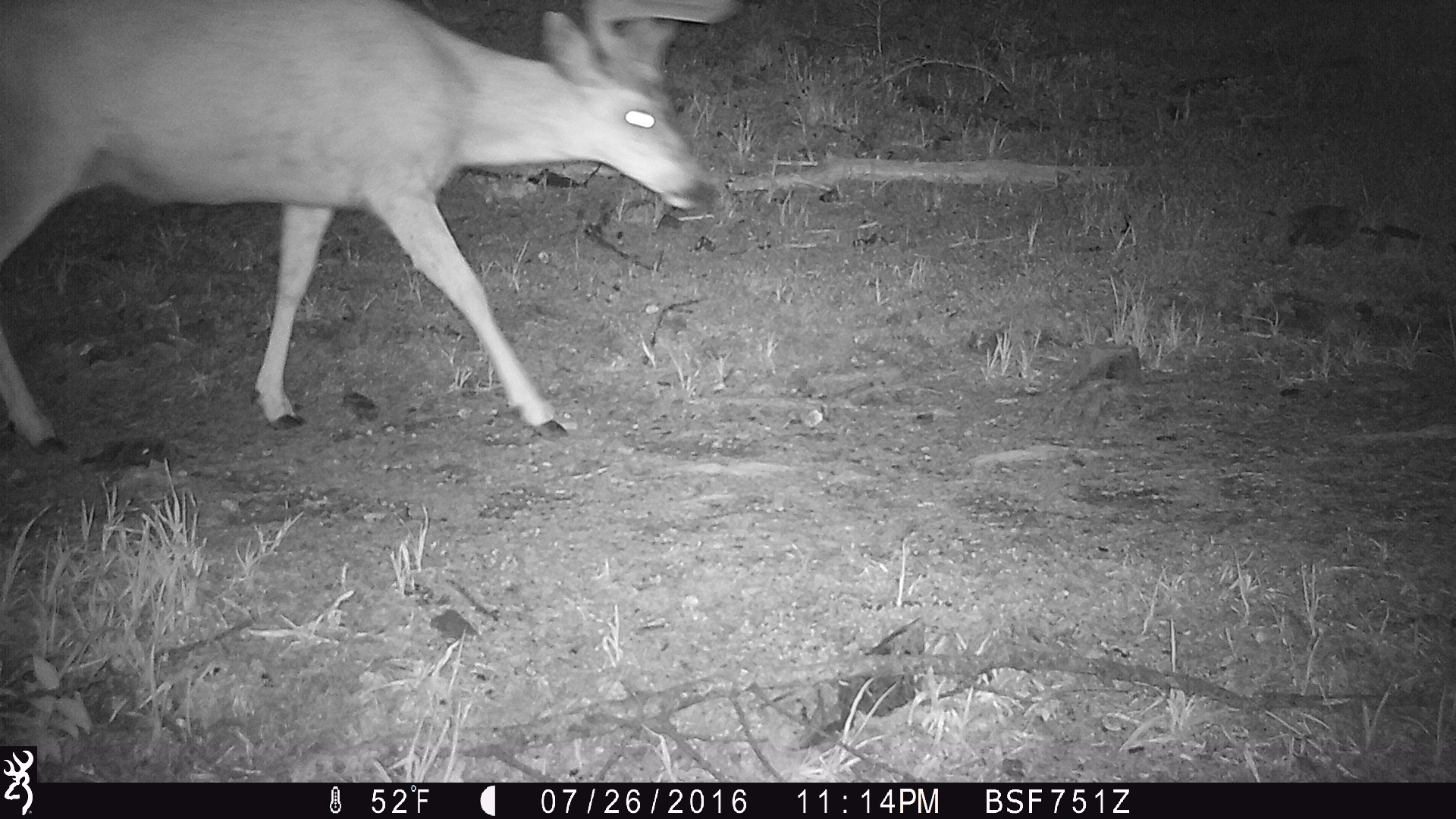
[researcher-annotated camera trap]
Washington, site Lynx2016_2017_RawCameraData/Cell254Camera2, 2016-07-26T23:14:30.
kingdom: Animalia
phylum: Chordata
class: Mammalia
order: Artiodactyla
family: Cervidae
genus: Odocoileus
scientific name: Odocoileus hemionus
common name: mule deer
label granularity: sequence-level